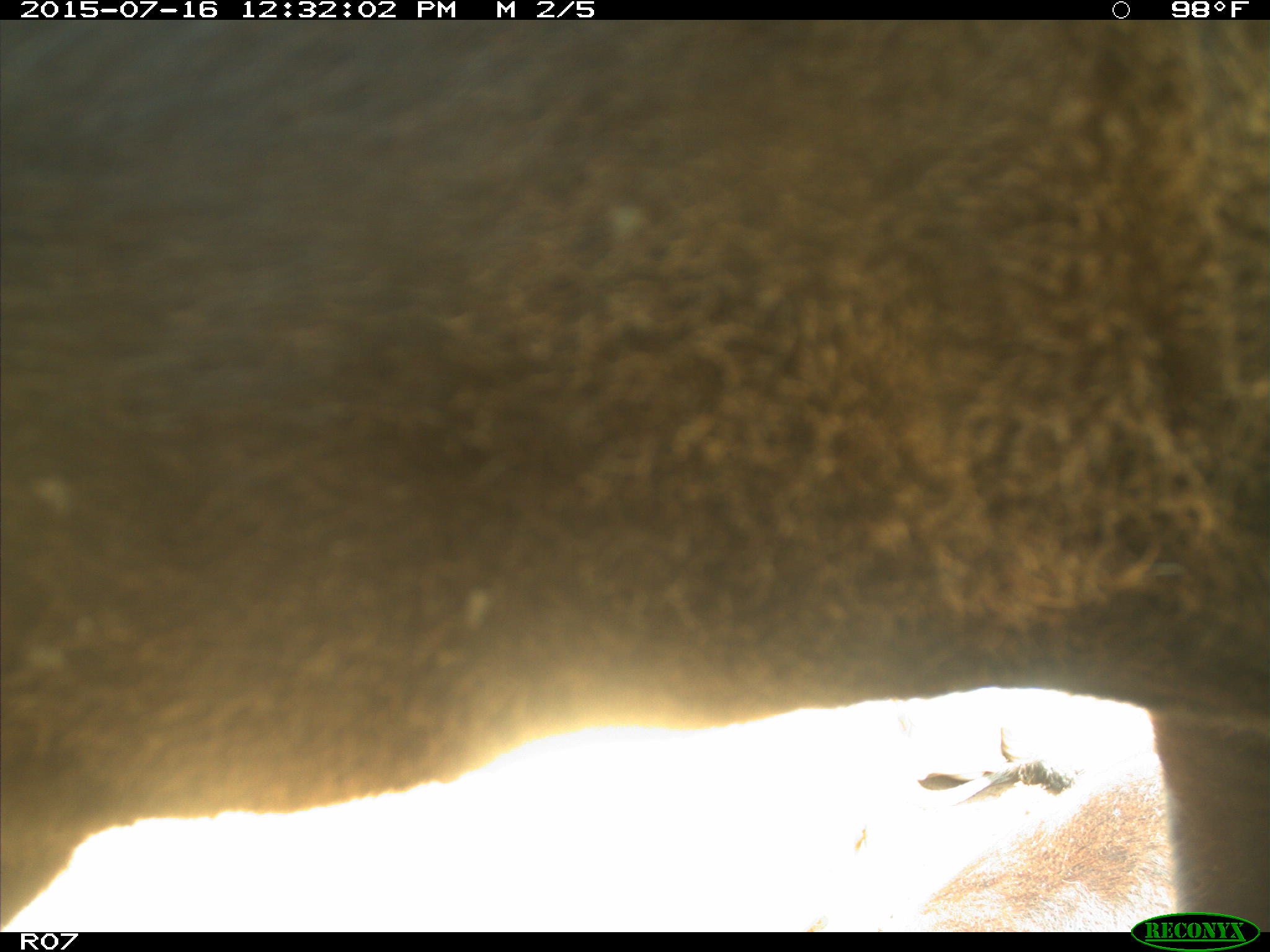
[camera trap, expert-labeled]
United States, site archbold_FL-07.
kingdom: Animalia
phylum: Chordata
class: Mammalia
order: Artiodactyla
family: Bovidae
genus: Bos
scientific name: Bos taurus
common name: domestic cow